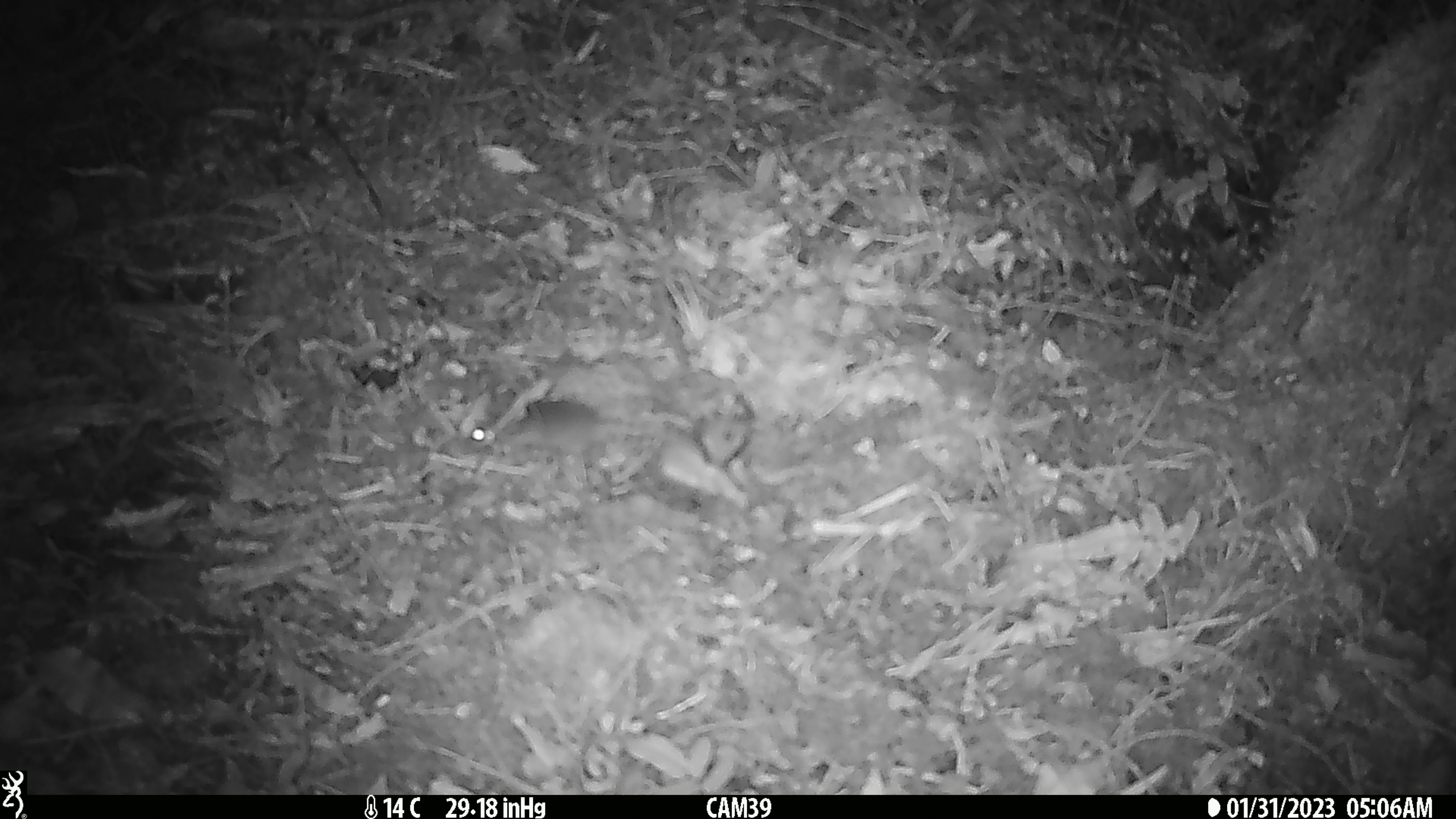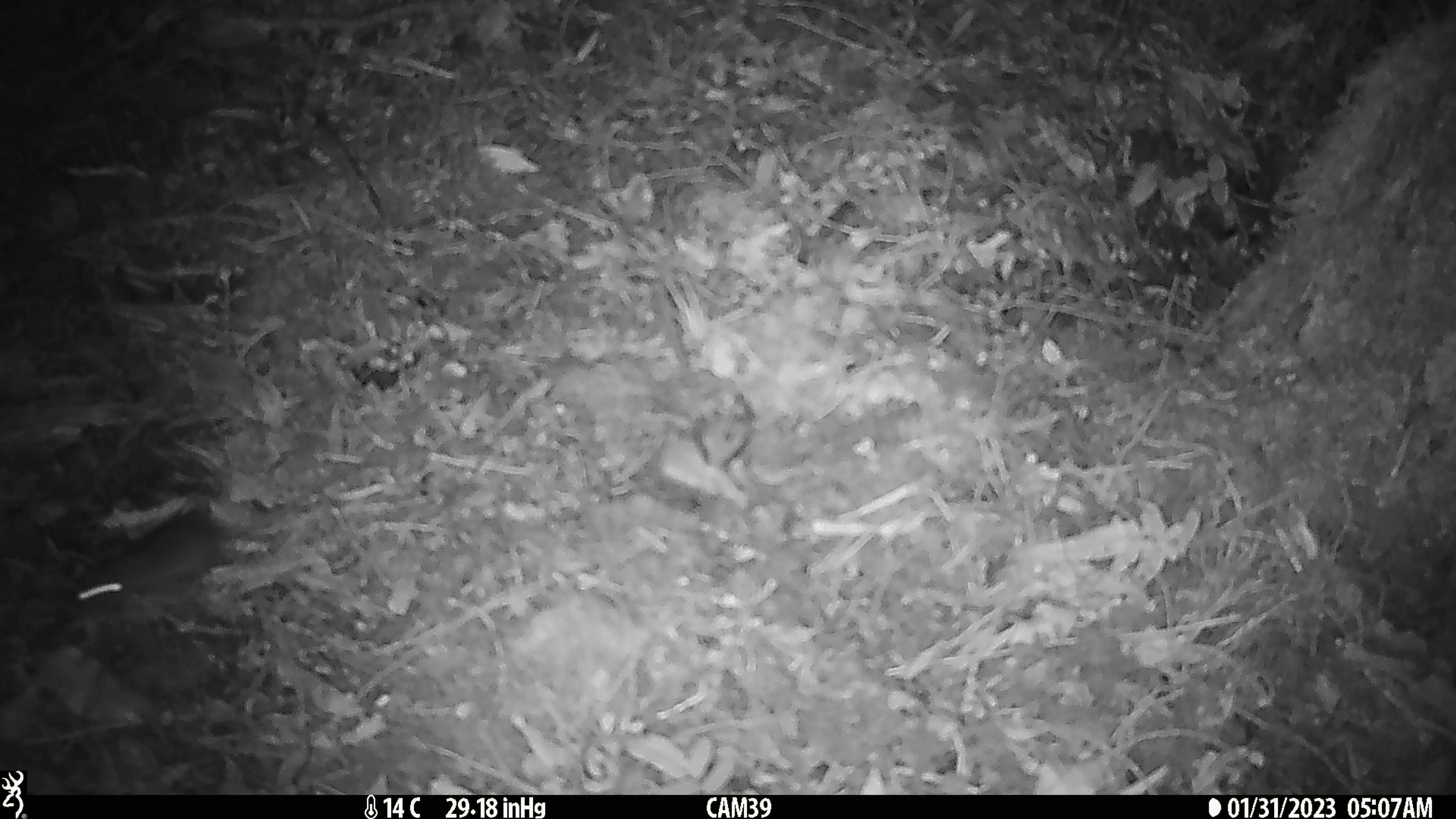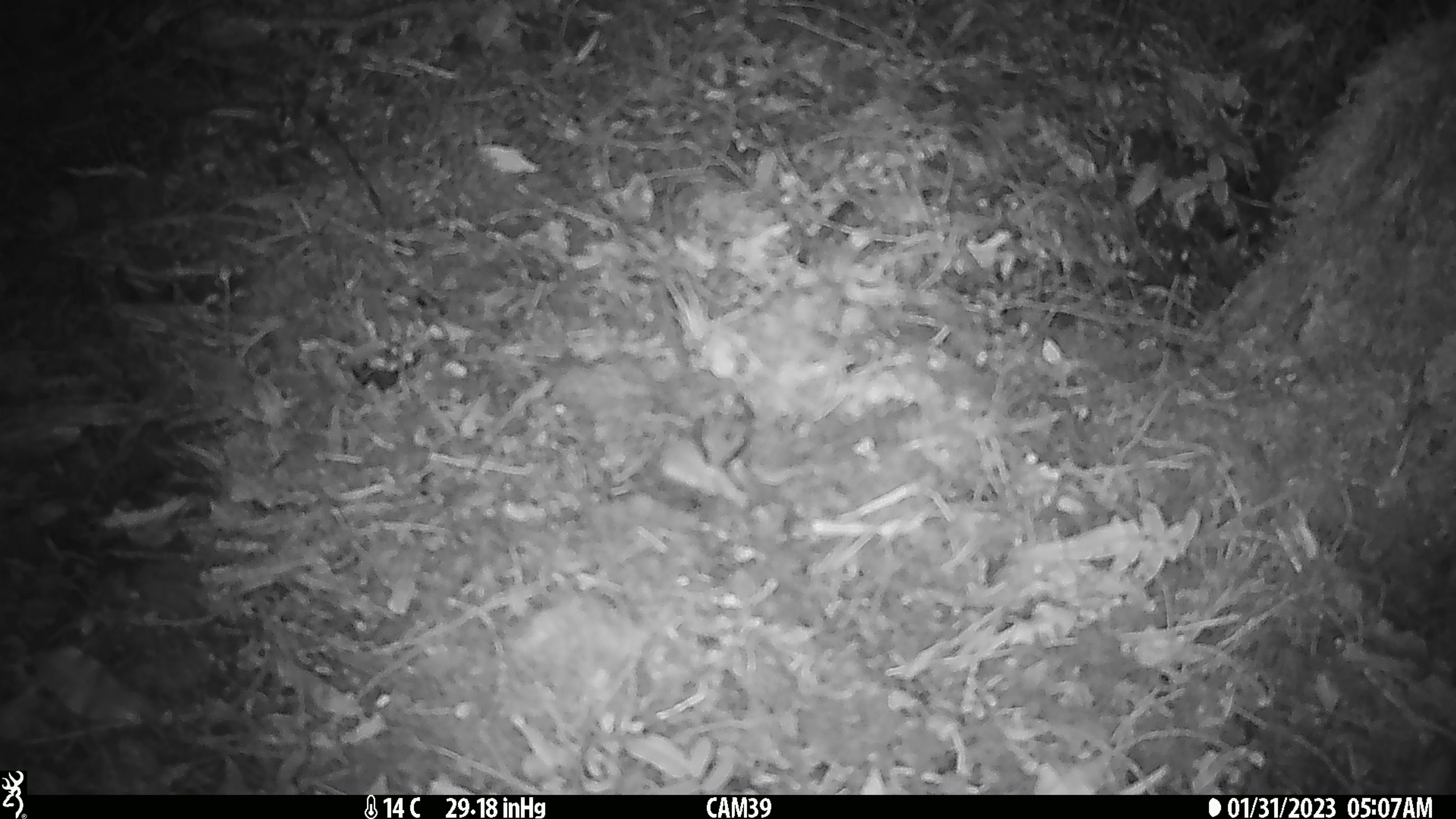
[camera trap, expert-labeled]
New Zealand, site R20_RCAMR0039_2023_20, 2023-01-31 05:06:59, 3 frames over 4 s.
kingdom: Animalia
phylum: Chordata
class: Mammalia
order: Rodentia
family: Muridae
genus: Mus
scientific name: Mus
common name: mouse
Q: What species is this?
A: Mouse (Mus).